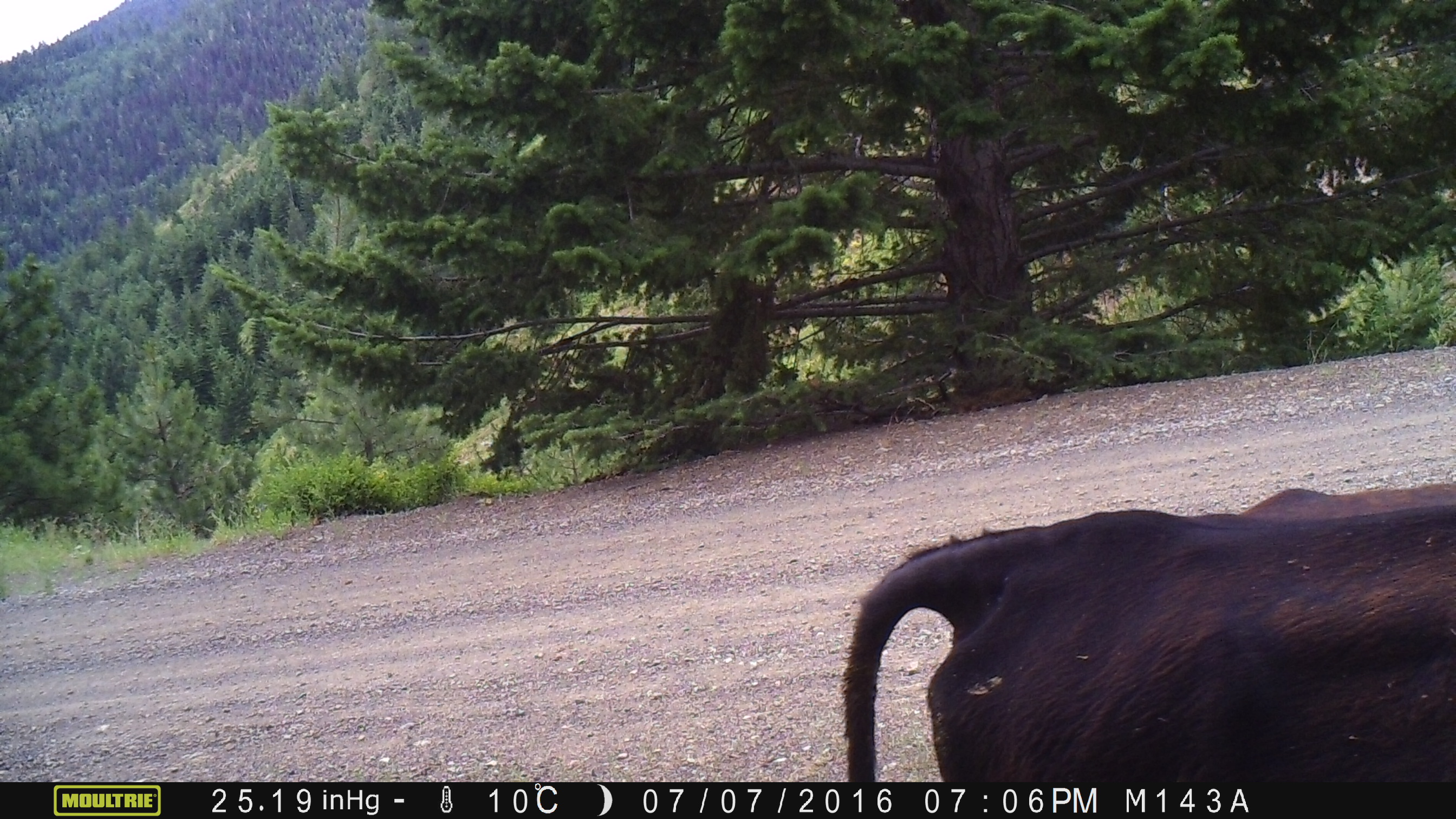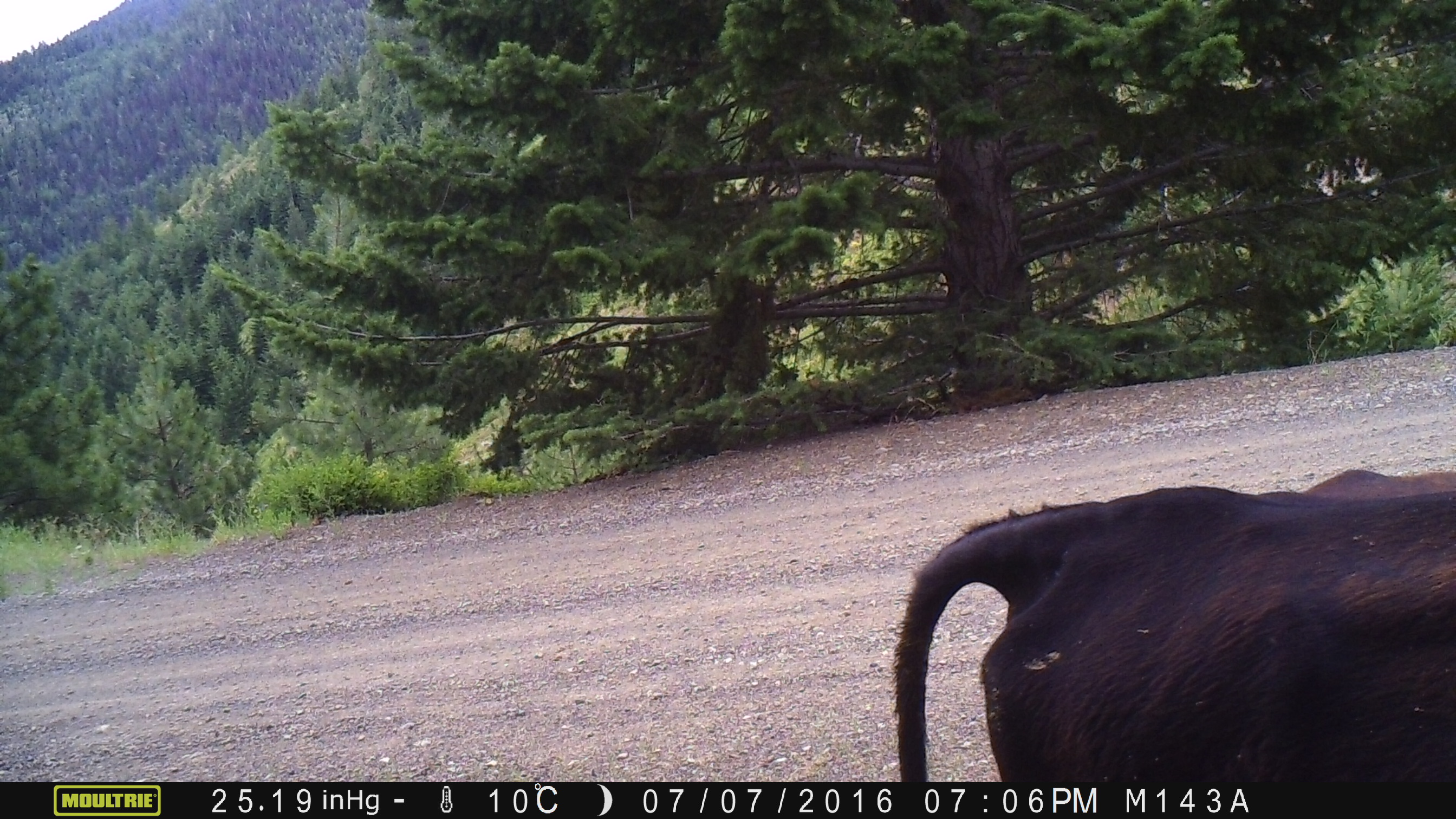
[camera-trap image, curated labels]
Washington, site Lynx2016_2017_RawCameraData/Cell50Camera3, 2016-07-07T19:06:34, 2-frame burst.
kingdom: Animalia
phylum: Chordata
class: Mammalia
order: Artiodactyla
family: Bovidae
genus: Bos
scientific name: Bos taurus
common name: domestic cattle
Domestic cattle (Bos taurus). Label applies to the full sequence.